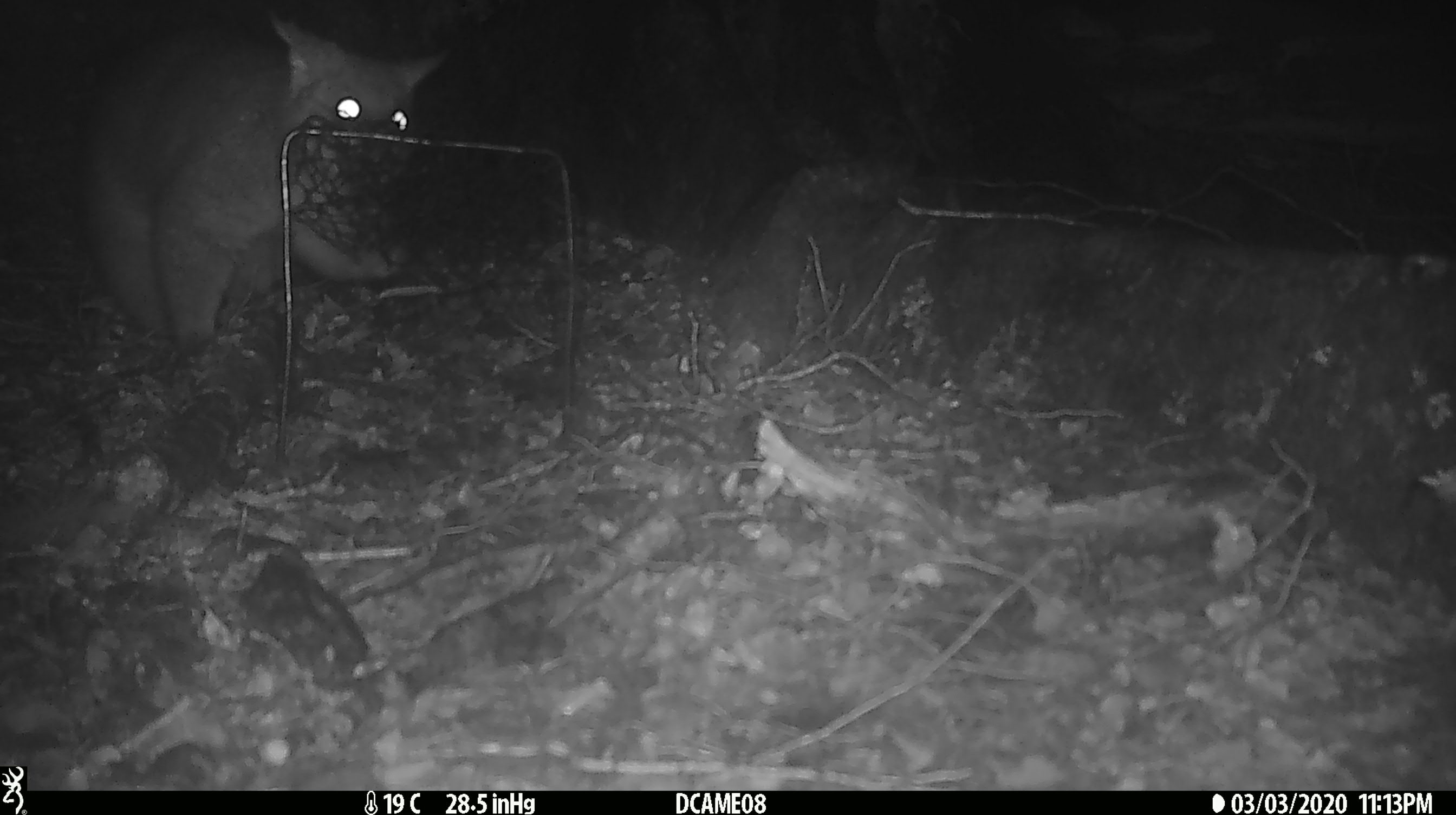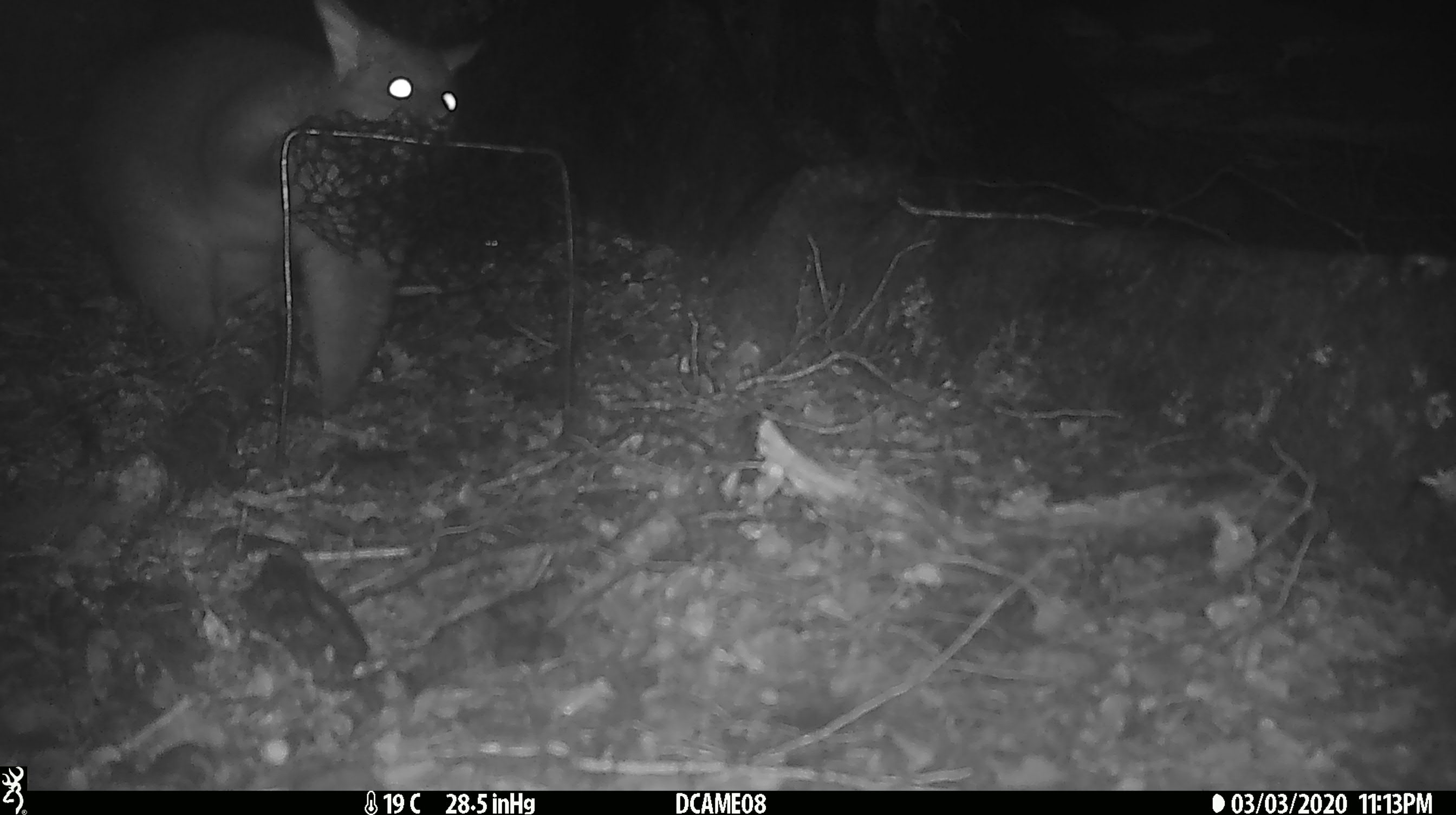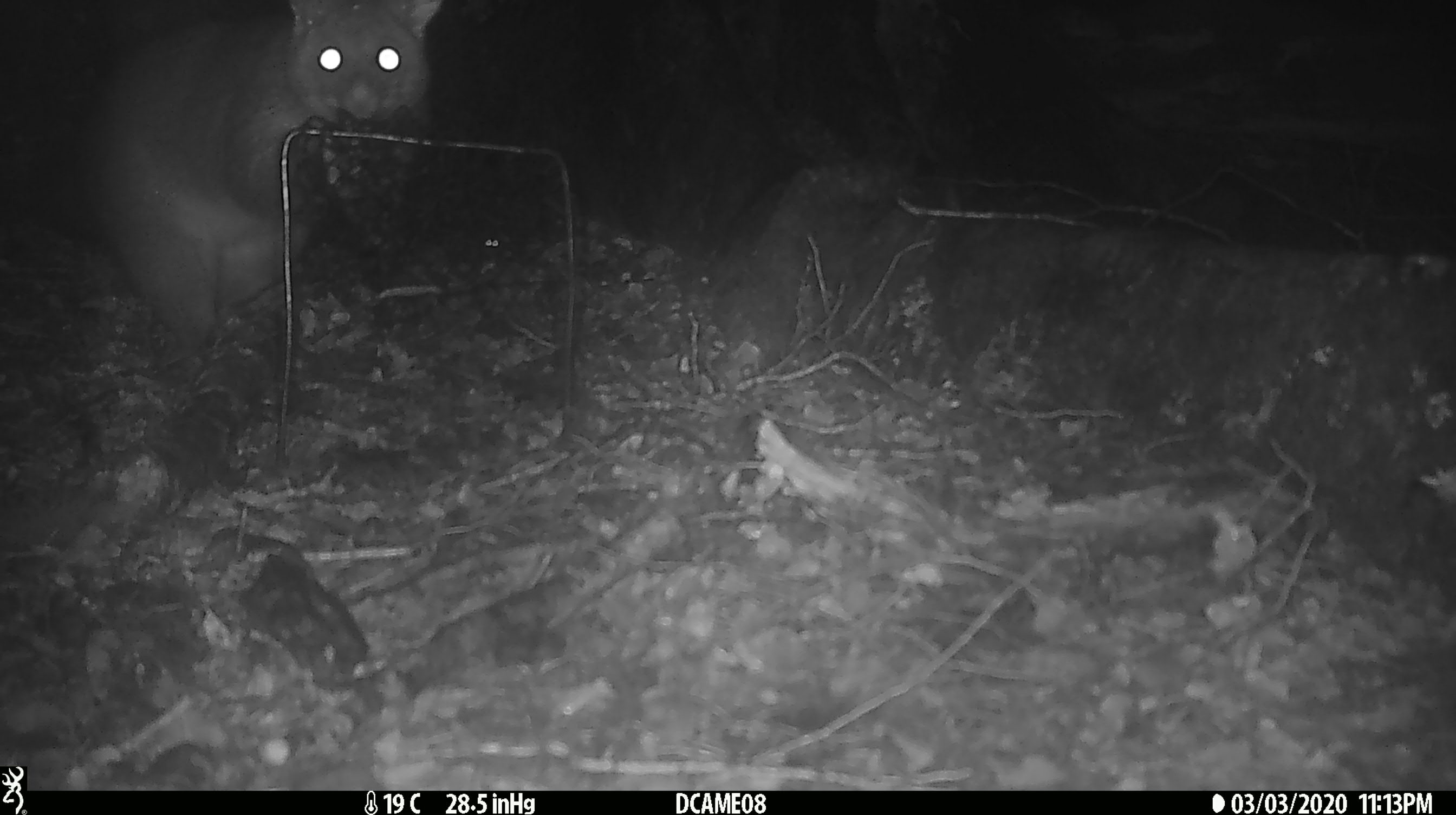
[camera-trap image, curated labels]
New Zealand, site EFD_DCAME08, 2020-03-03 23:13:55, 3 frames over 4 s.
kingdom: Animalia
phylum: Chordata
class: Mammalia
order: Diprotodontia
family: Phalangeridae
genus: Trichosurus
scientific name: Trichosurus vulpecula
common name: common brushtail possum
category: possum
Possum (common brushtail possum) (Trichosurus vulpecula).